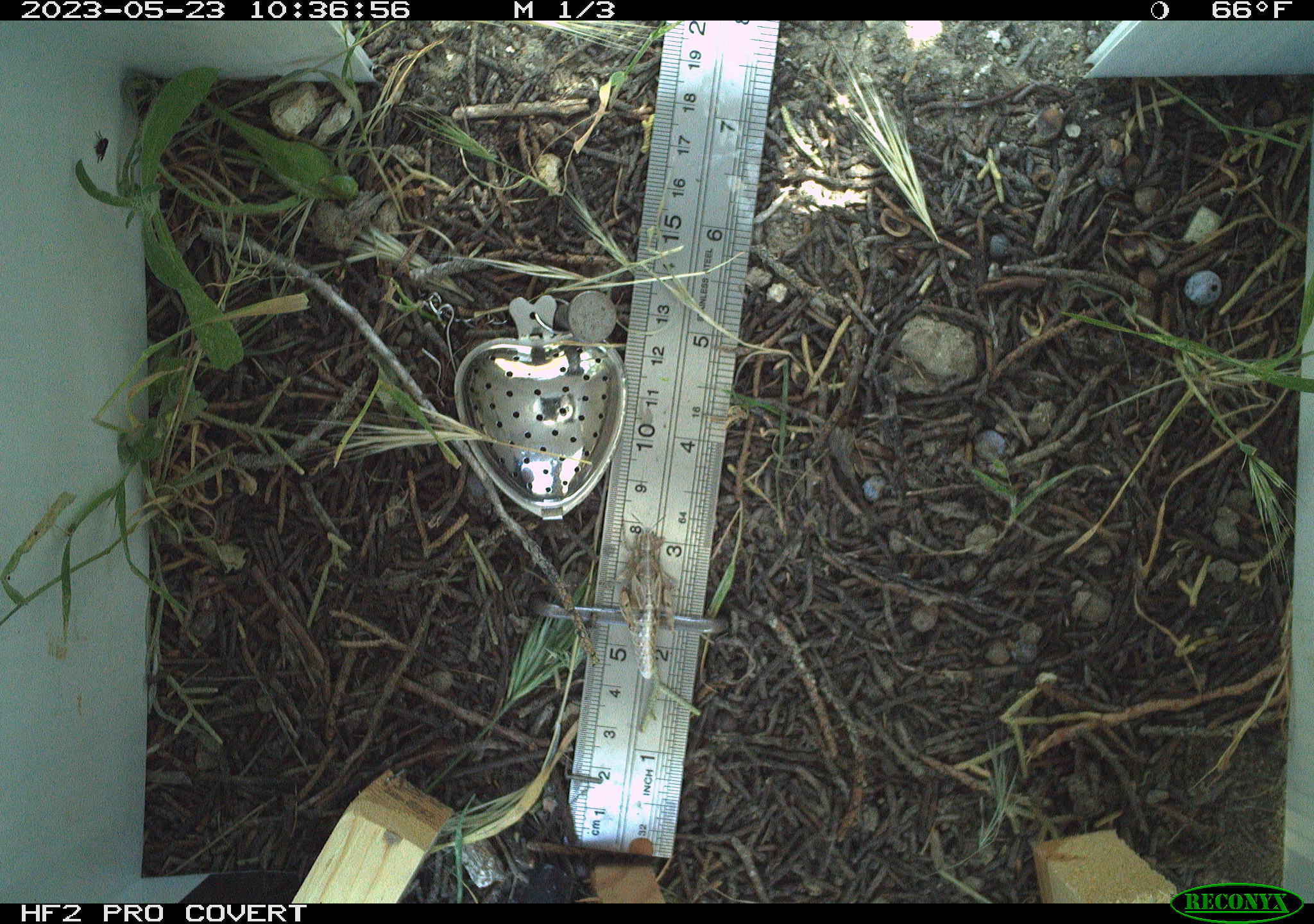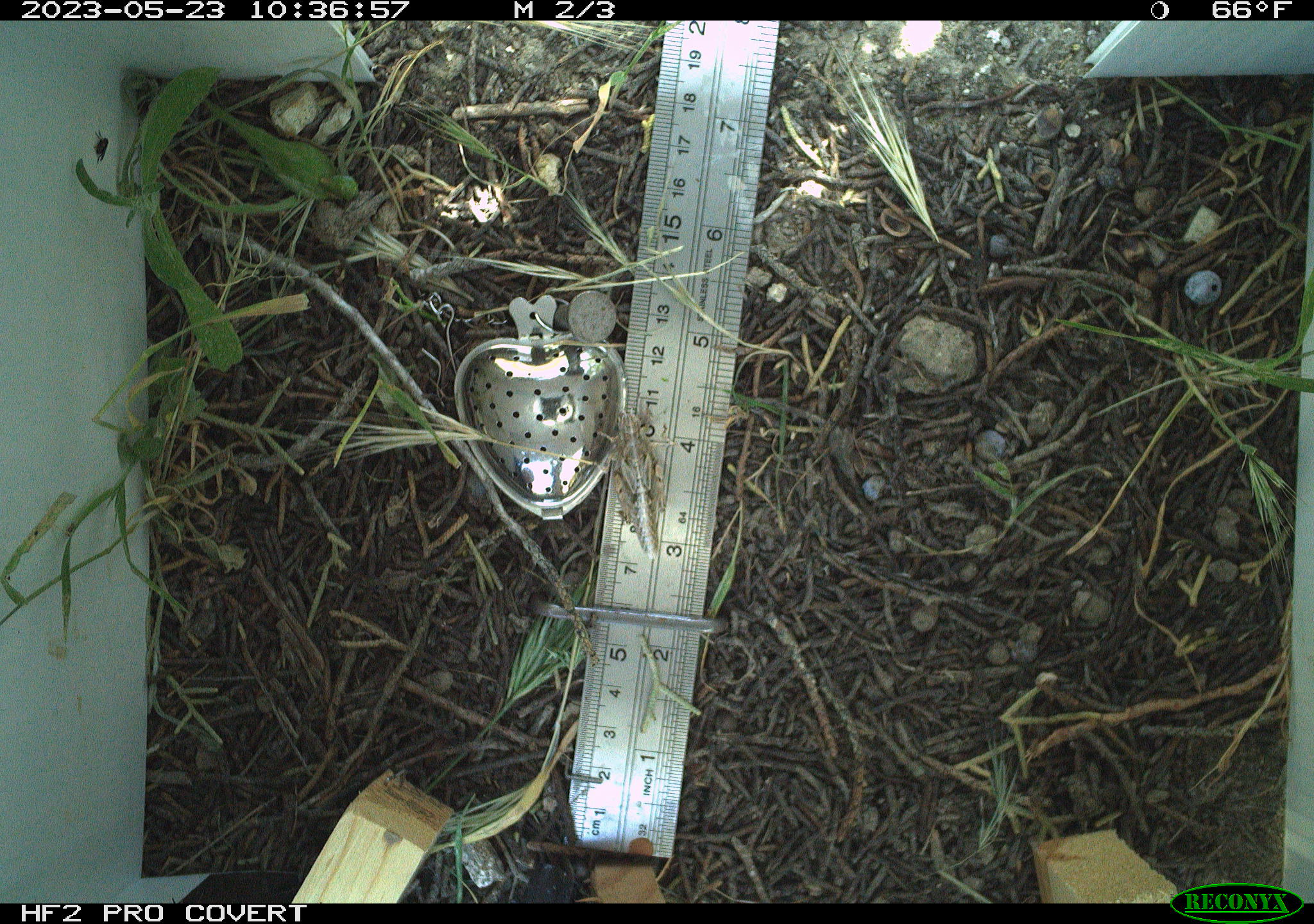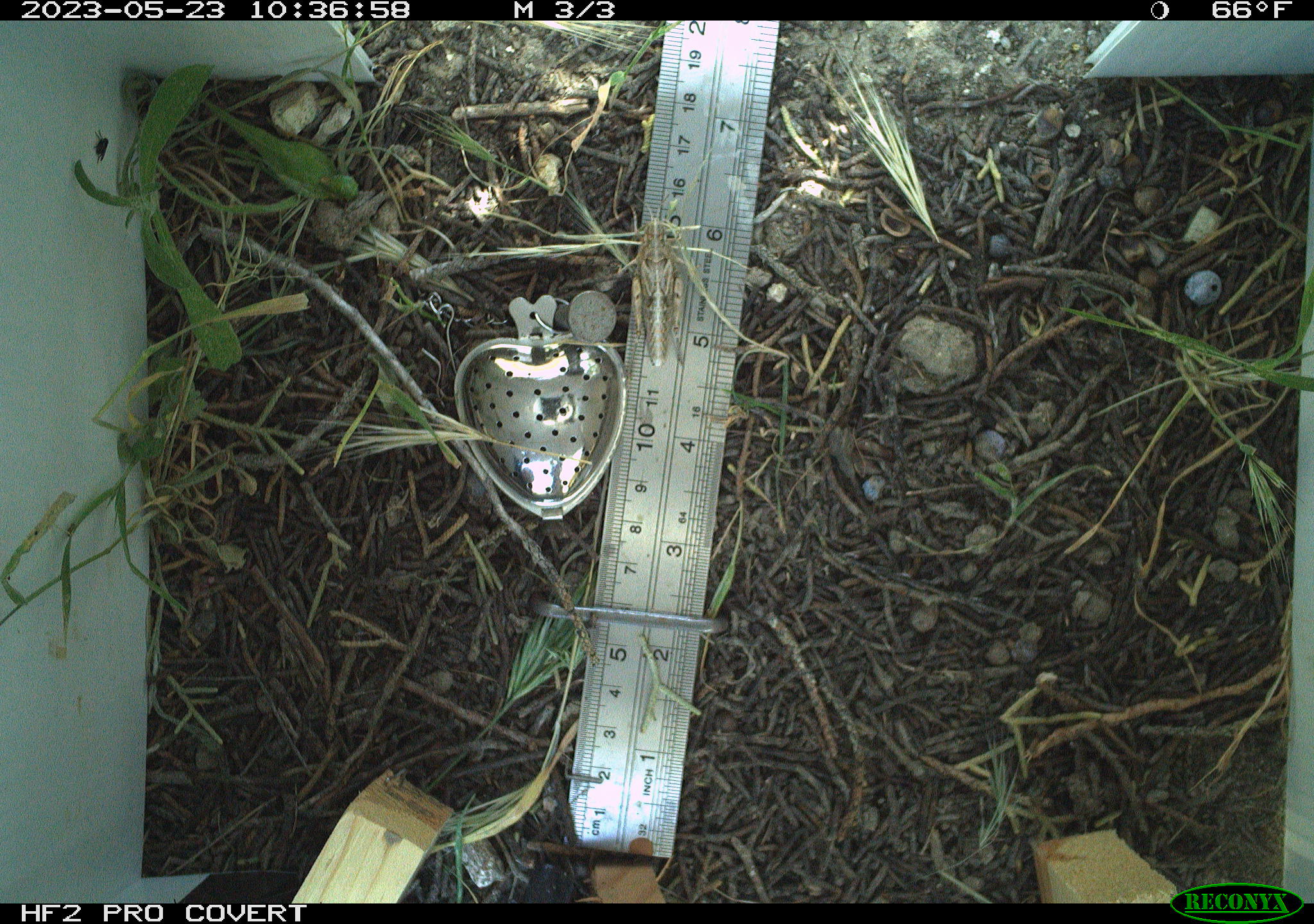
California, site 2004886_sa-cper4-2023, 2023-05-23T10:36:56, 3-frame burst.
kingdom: Animalia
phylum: Arthropoda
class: Insecta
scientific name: Insecta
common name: insect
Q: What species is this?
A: Insect (Insecta).